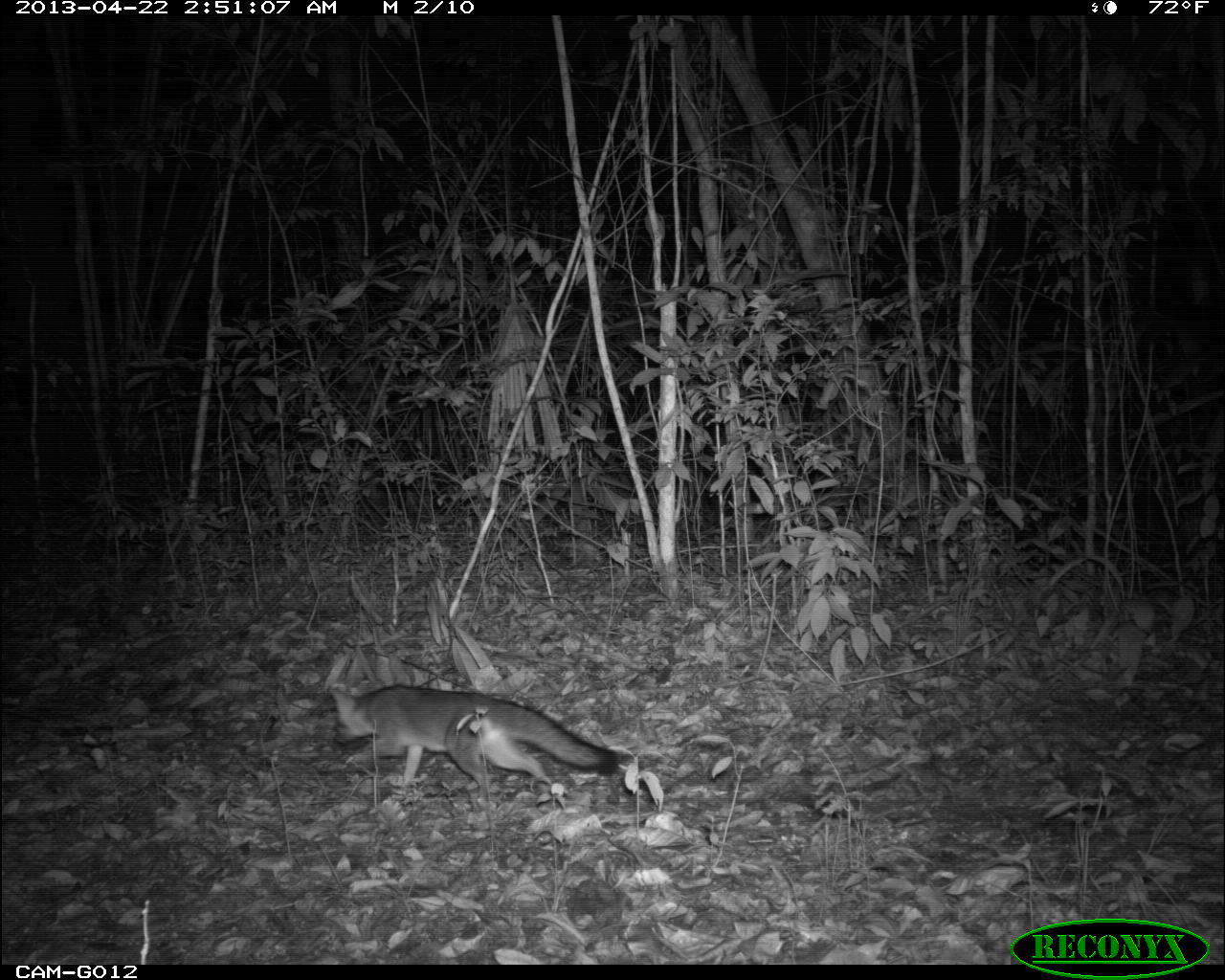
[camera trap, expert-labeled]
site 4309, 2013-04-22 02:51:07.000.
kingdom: Animalia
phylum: Chordata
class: Mammalia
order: Carnivora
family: Canidae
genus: Urocyon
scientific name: Urocyon cinereoargenteus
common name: gray fox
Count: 1.